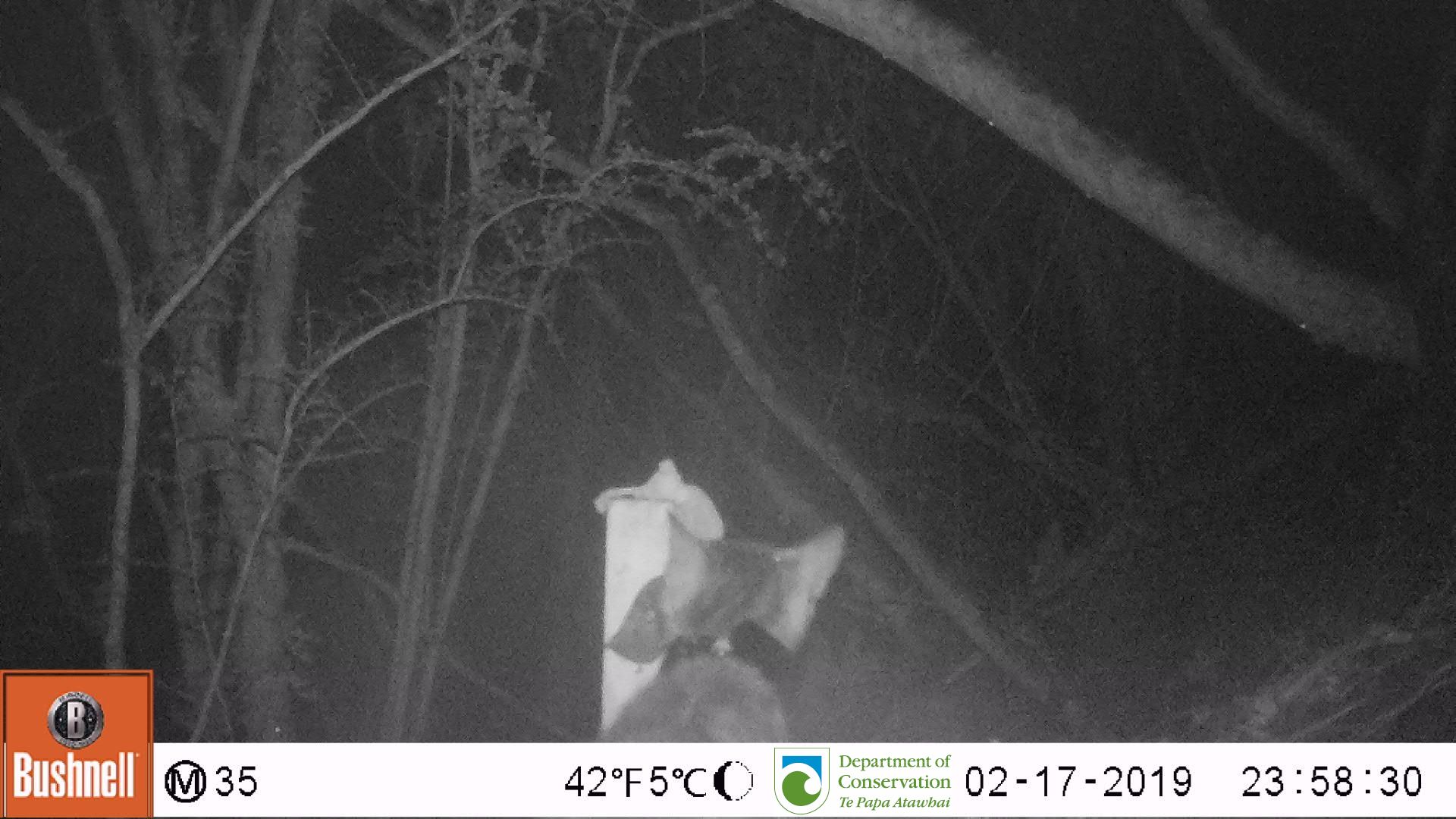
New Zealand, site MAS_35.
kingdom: Animalia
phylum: Chordata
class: Mammalia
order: Carnivora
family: Felidae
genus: Felis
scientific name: Felis catus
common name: domestic cat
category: cat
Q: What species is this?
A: Cat (domestic cat) (Felis catus).